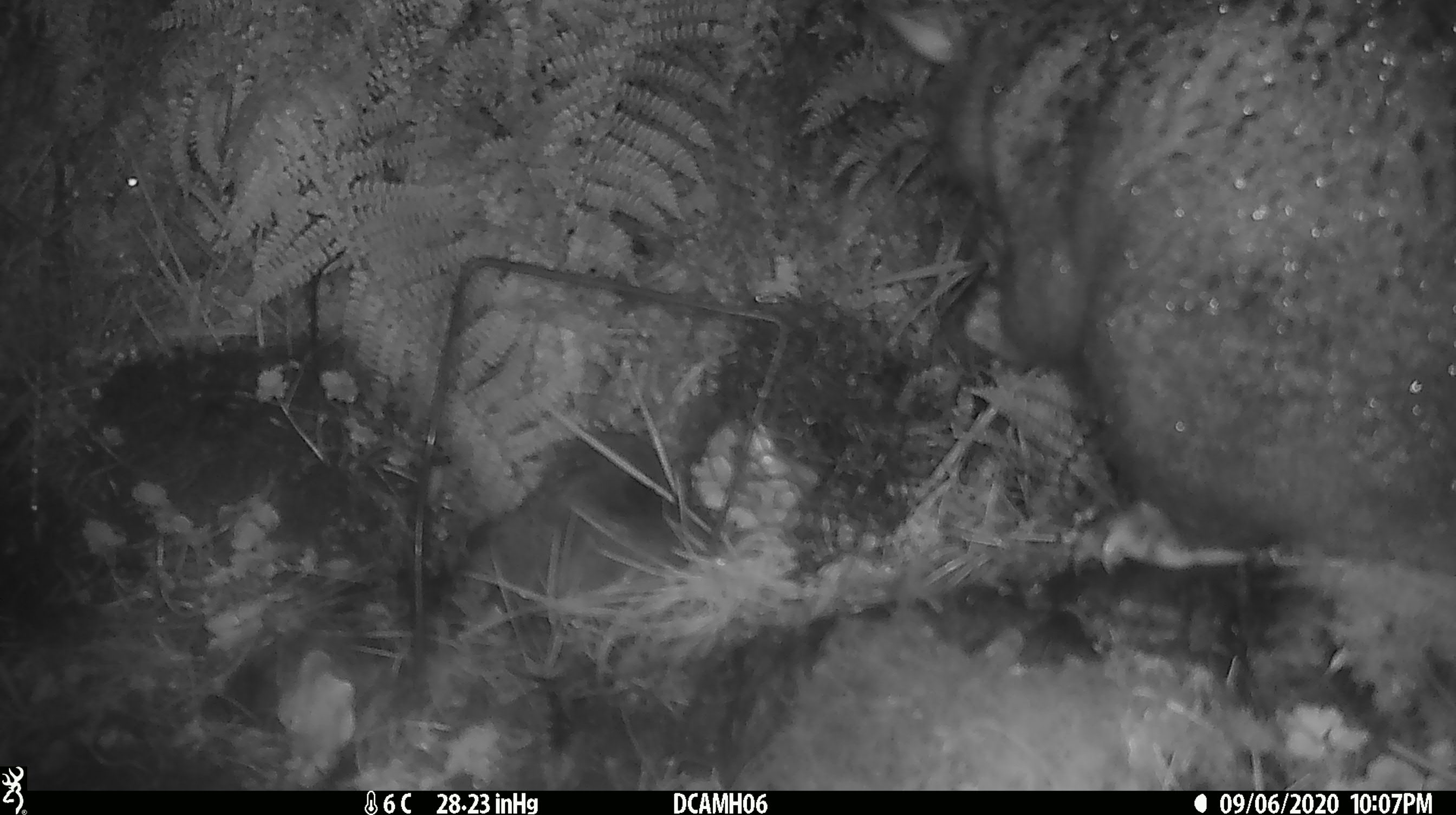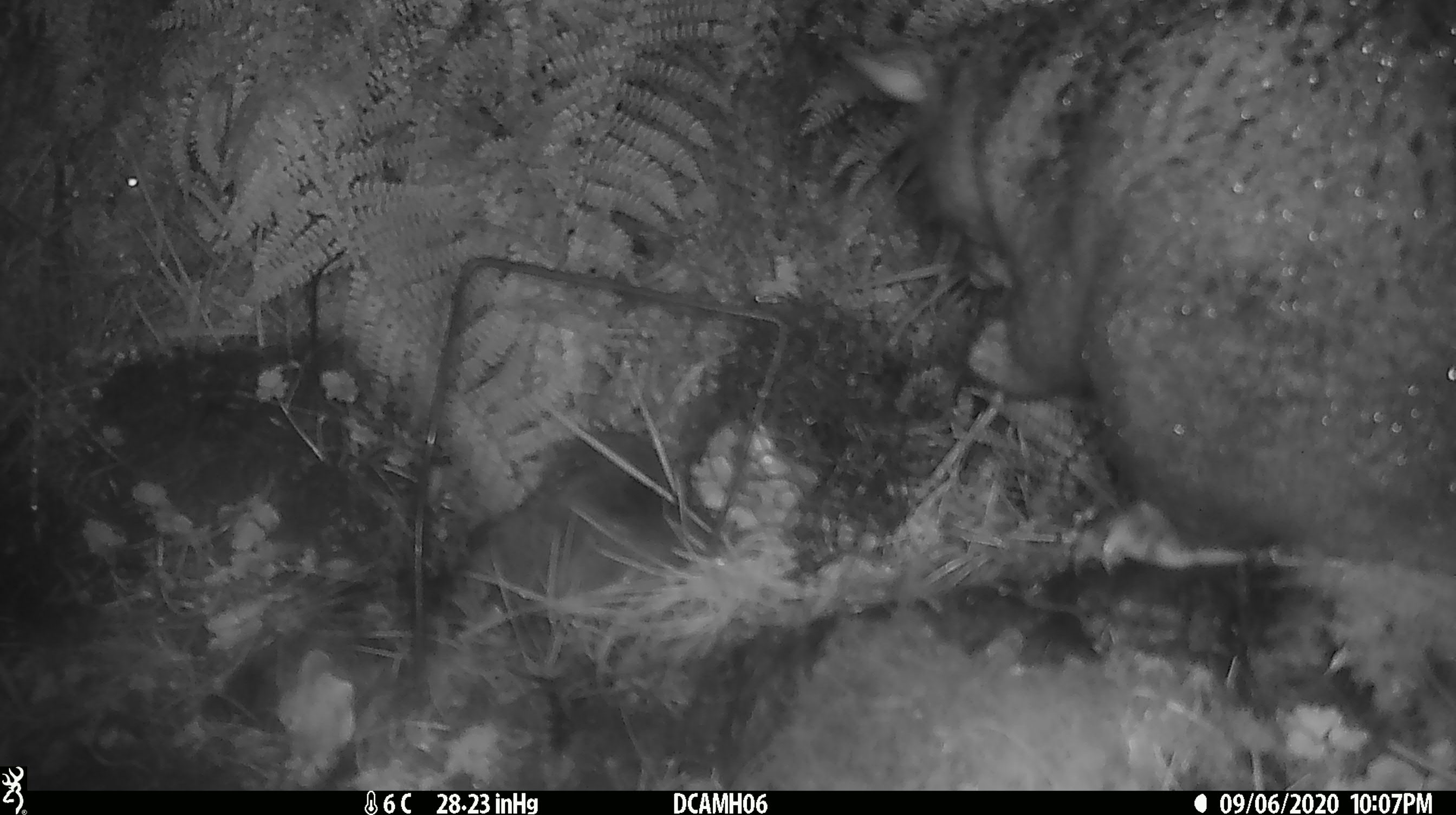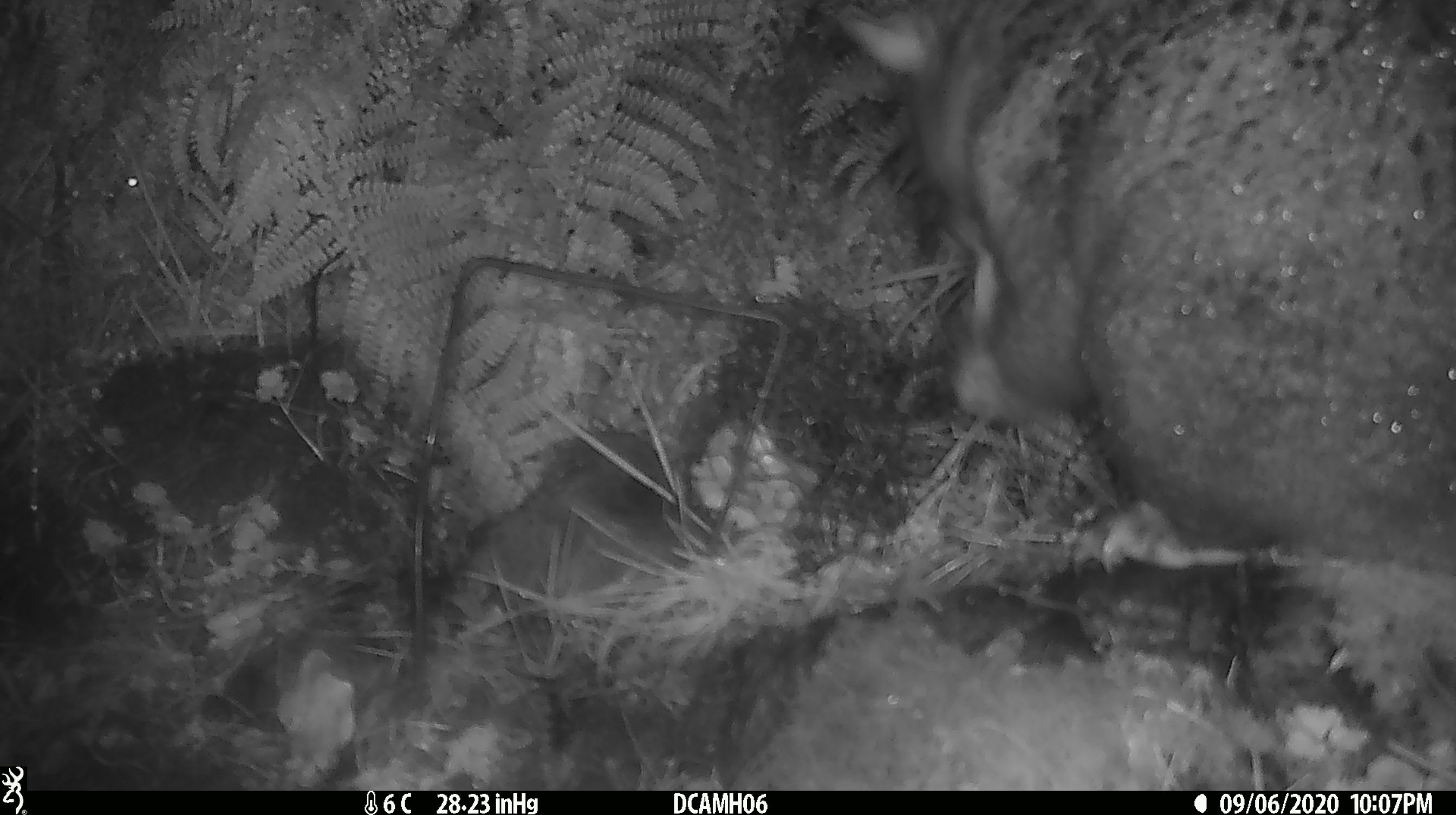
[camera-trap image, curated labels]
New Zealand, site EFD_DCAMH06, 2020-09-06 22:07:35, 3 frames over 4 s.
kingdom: Animalia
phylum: Chordata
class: Mammalia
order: Diprotodontia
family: Phalangeridae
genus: Trichosurus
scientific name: Trichosurus vulpecula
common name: common brushtail possum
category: possum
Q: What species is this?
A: Possum (common brushtail possum) (Trichosurus vulpecula).